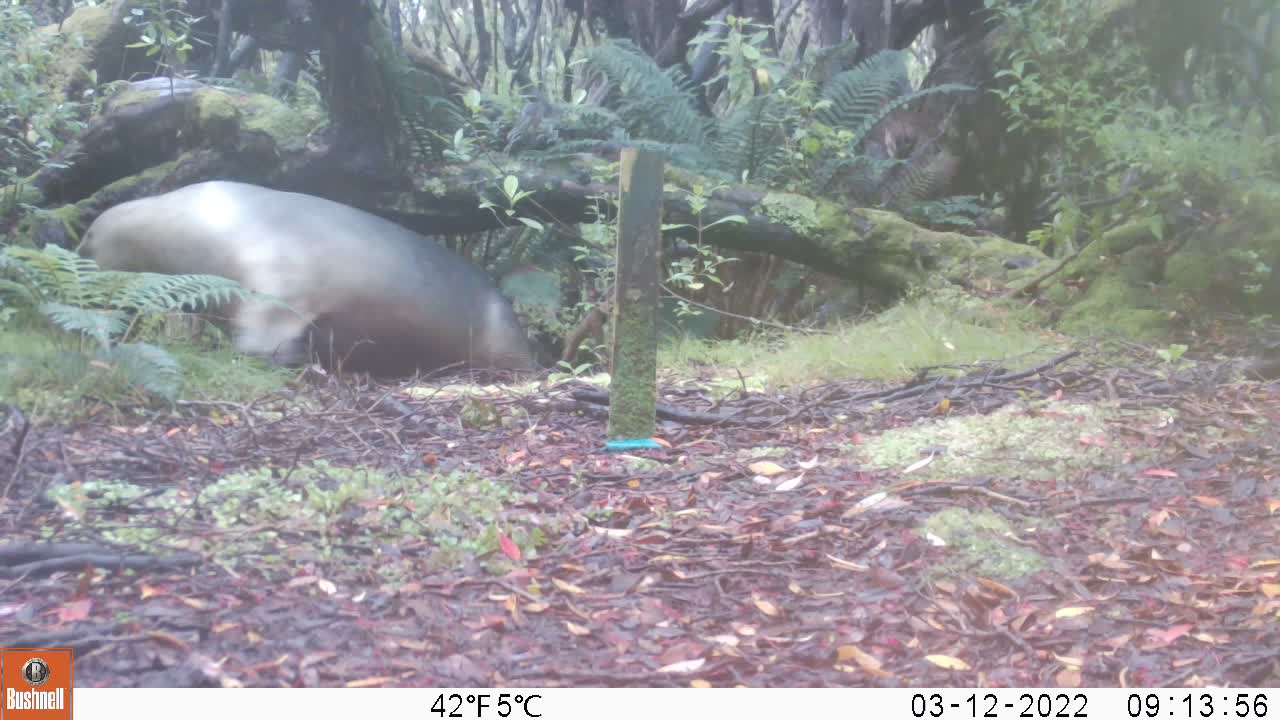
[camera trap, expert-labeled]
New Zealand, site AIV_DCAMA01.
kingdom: Animalia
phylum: Chordata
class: Mammalia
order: Carnivora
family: Otariidae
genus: Phocarctos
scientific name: Phocarctos hookeri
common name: new zealand sea lion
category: sealion